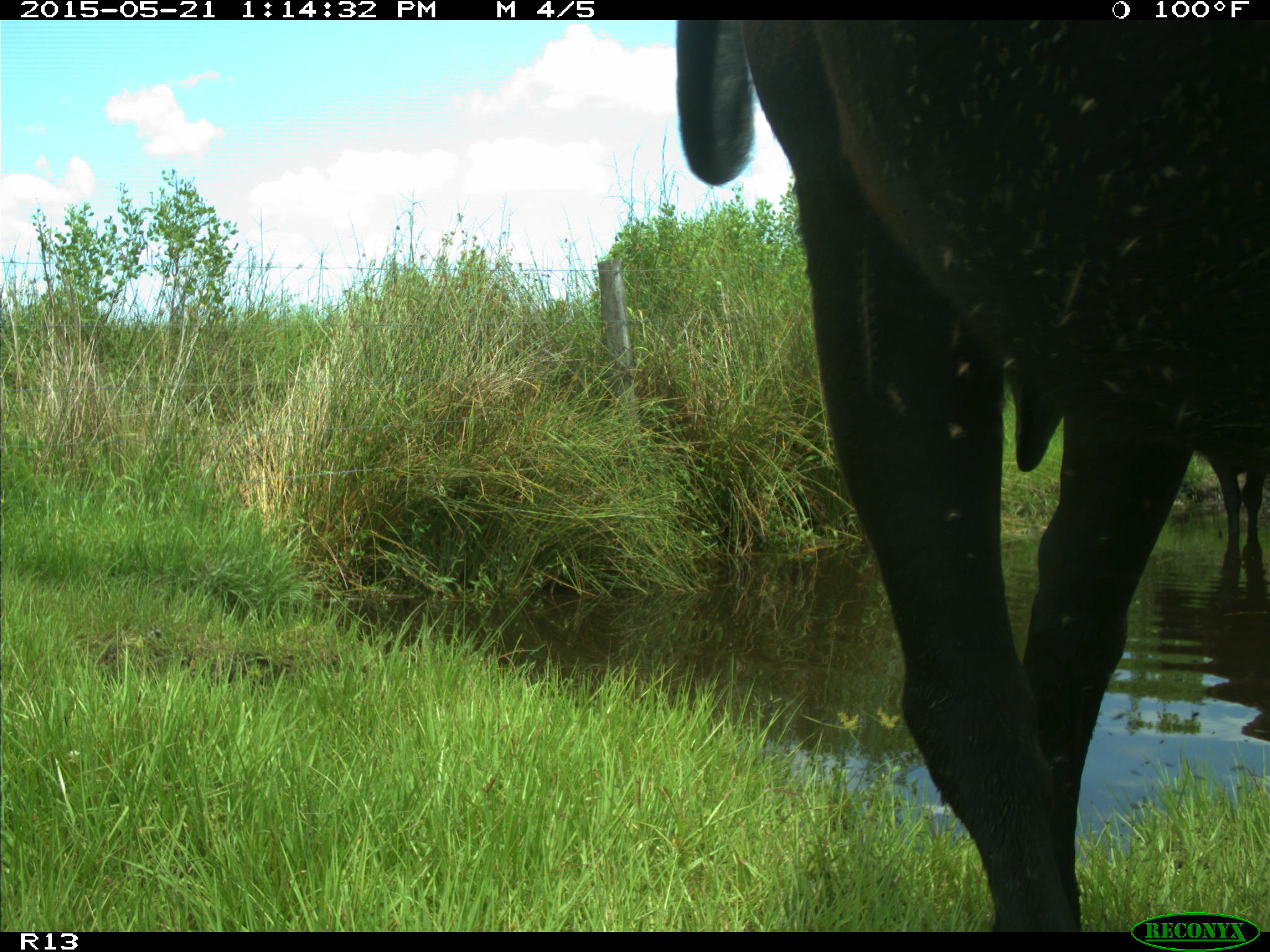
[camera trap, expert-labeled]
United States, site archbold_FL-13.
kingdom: Animalia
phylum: Chordata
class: Mammalia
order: Artiodactyla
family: Bovidae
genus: Bos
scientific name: Bos taurus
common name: domestic cow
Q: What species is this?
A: Bos taurus (domestic cow).